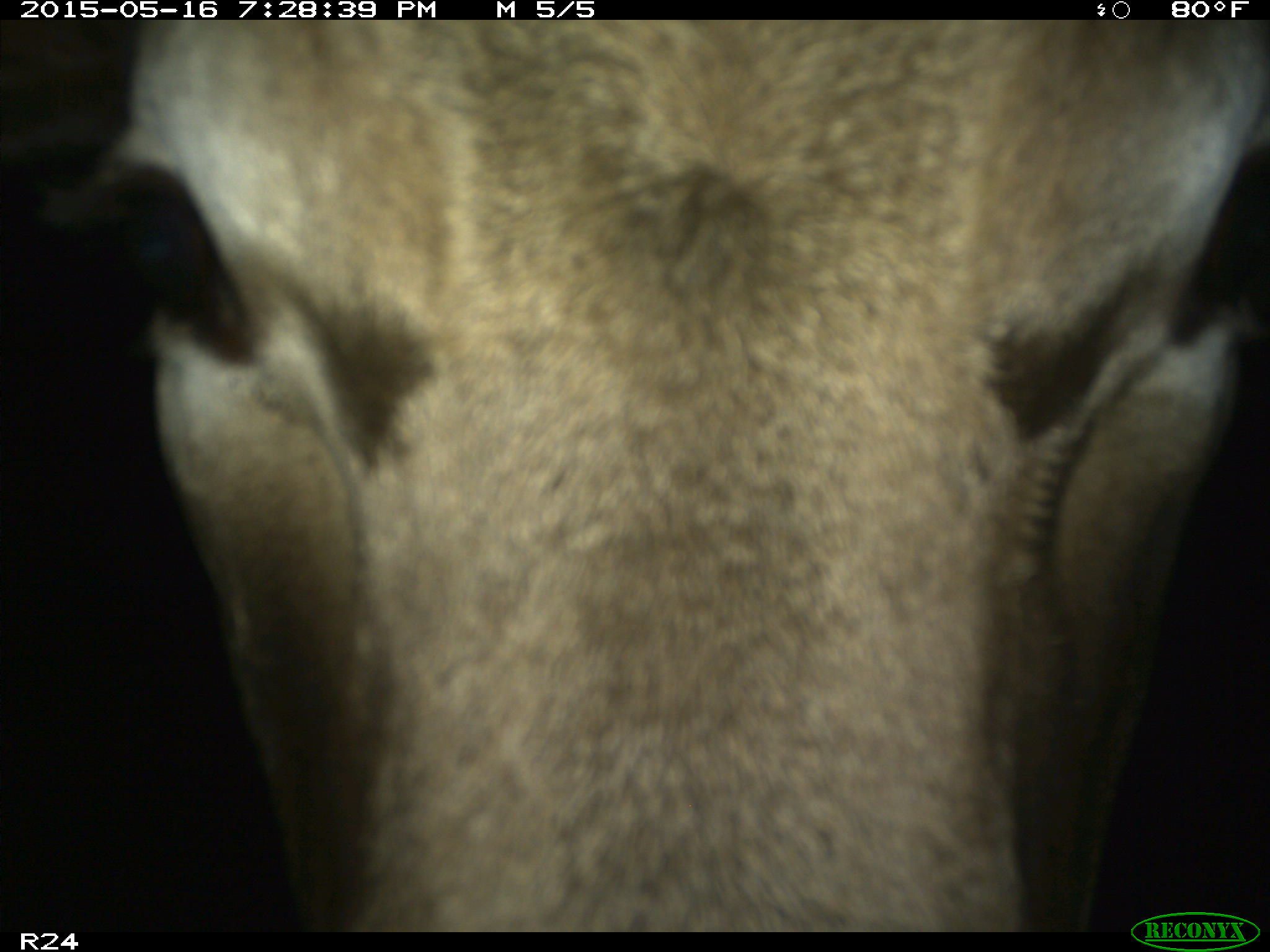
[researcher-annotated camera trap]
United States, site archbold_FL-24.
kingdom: Animalia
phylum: Chordata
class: Mammalia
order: Artiodactyla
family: Bovidae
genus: Bos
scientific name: Bos taurus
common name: domestic cow